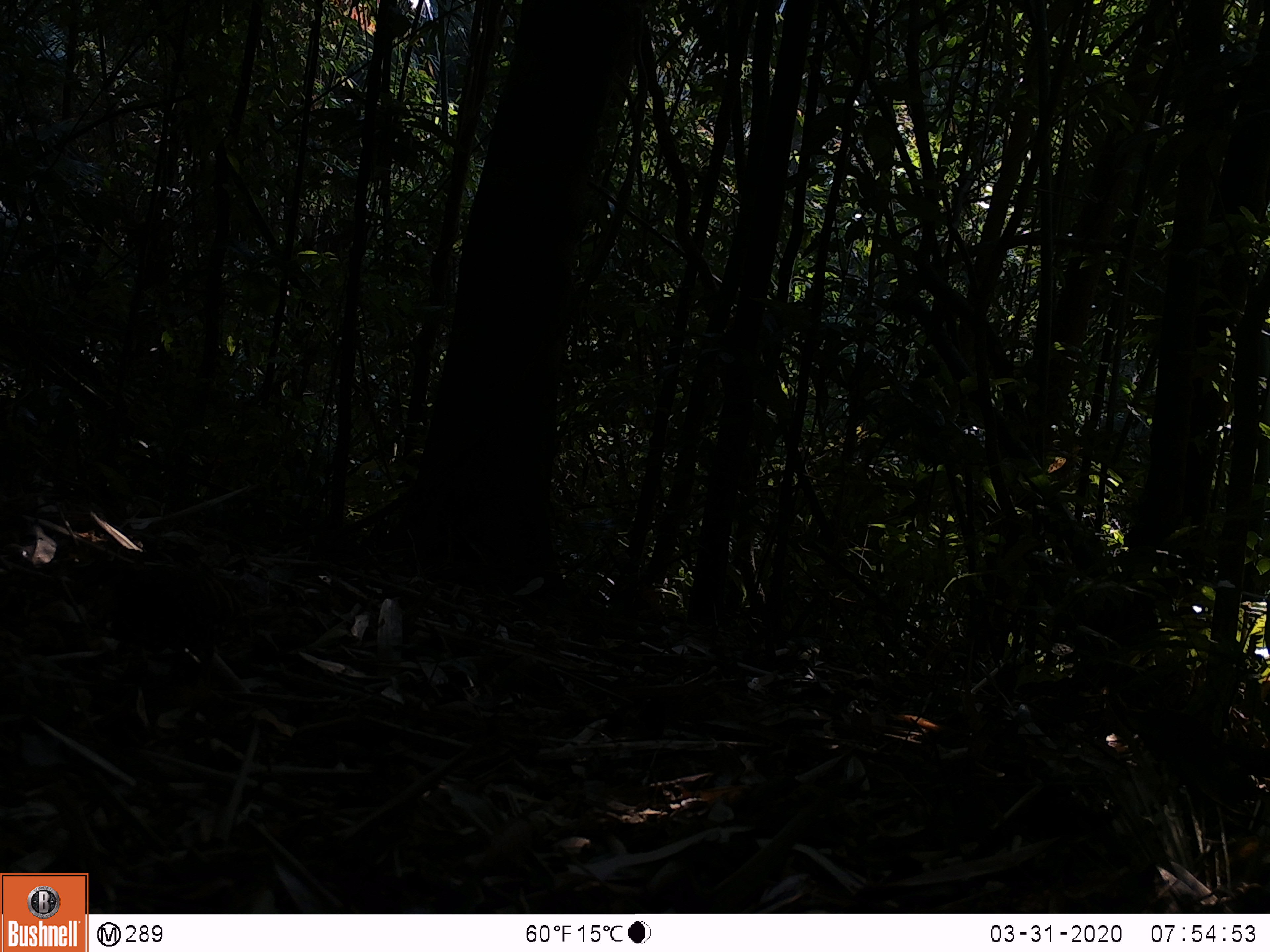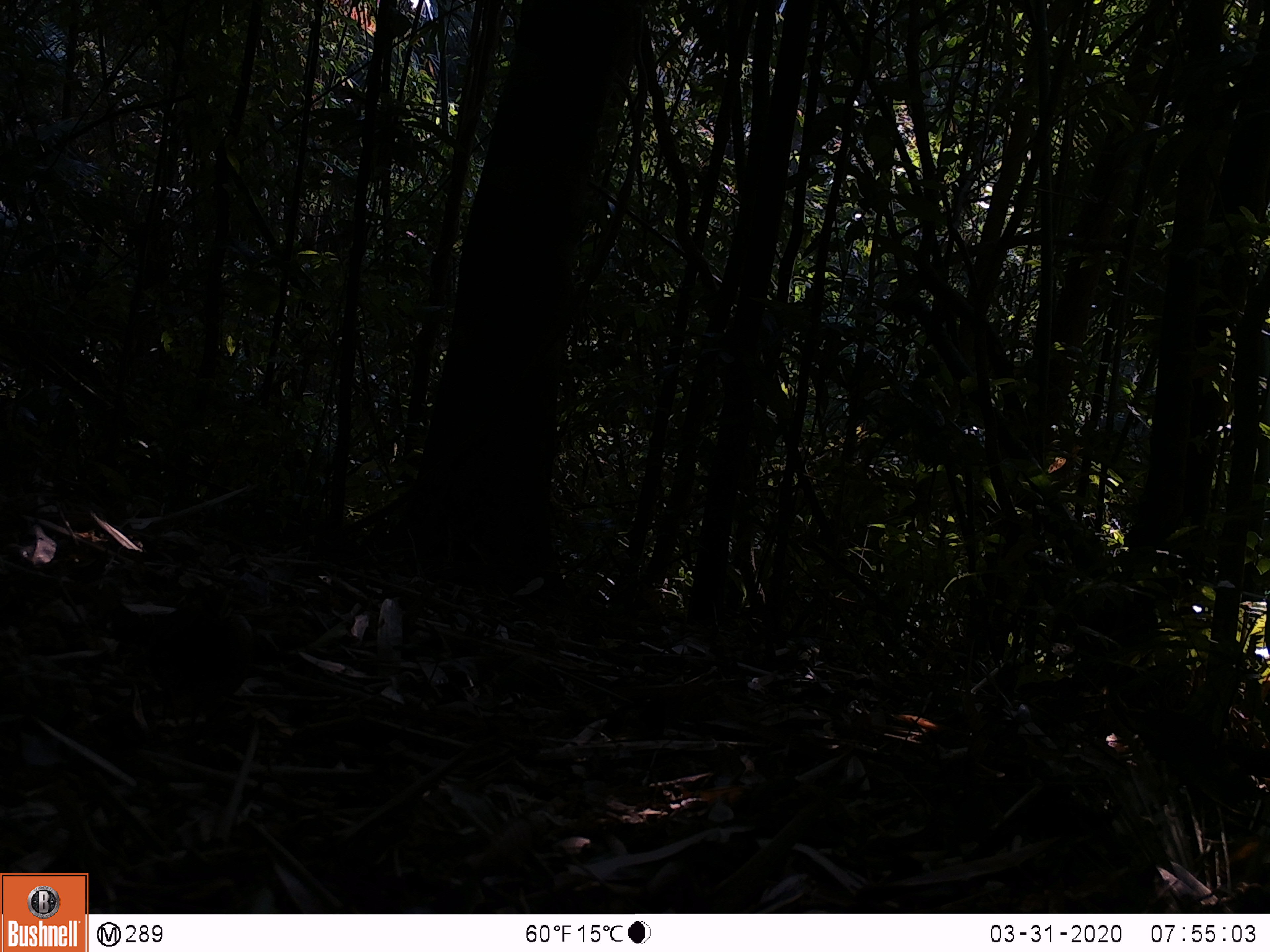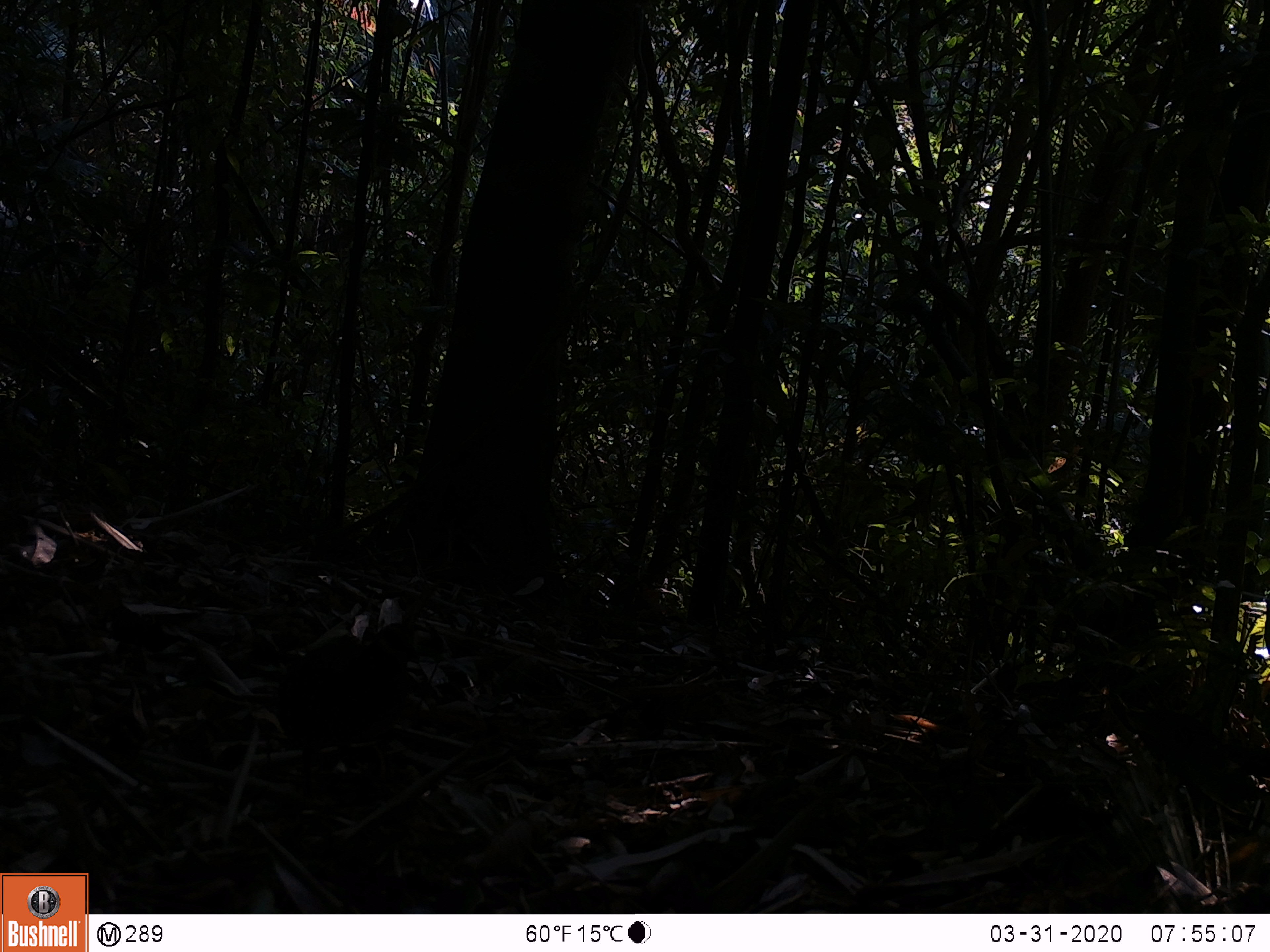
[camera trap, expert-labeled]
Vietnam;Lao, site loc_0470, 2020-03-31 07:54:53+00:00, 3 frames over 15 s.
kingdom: Animalia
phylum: Chordata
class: Aves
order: Galliformes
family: Phasianidae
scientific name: Phasianidae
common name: partridge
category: unidentified partridge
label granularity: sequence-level